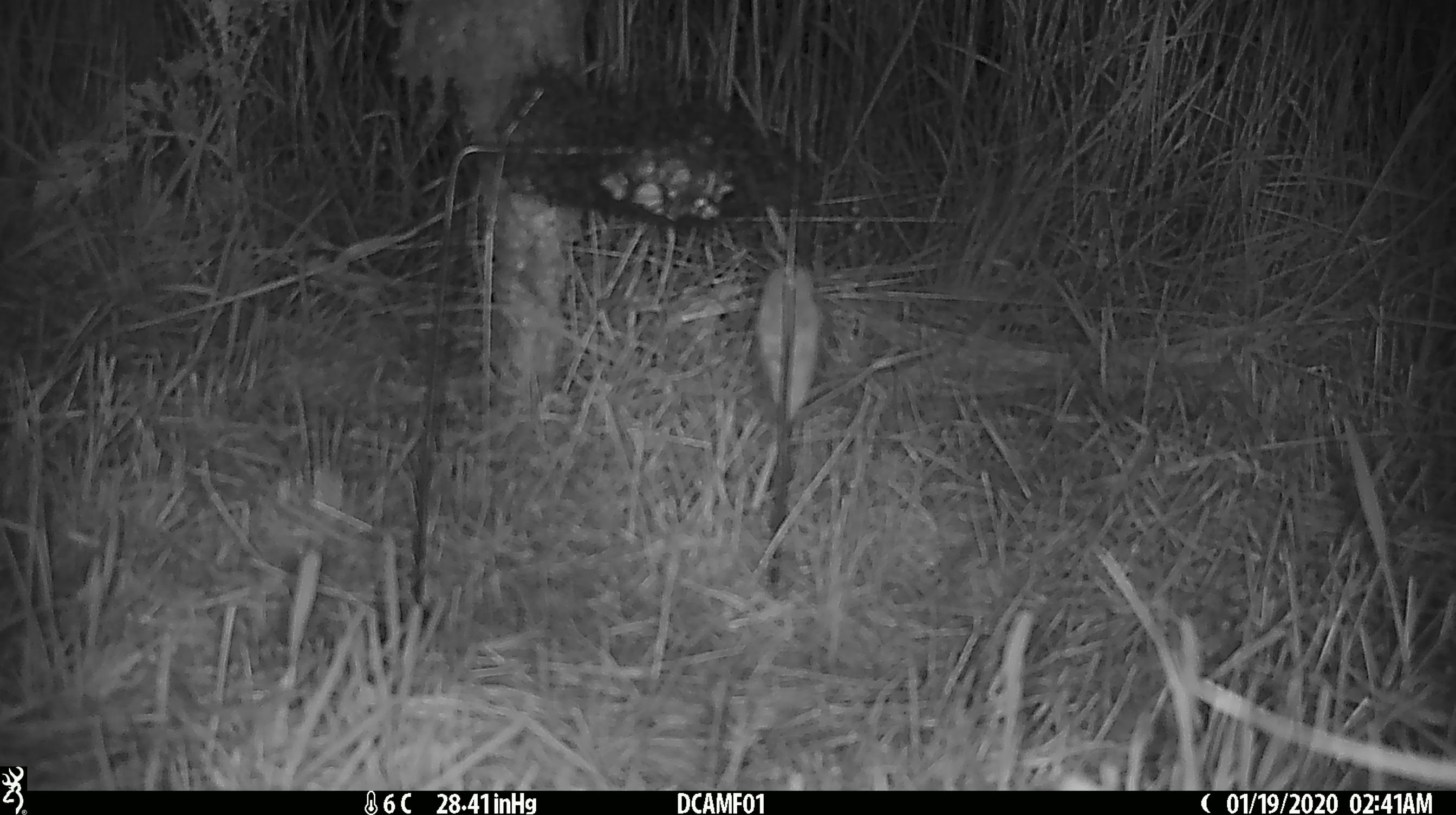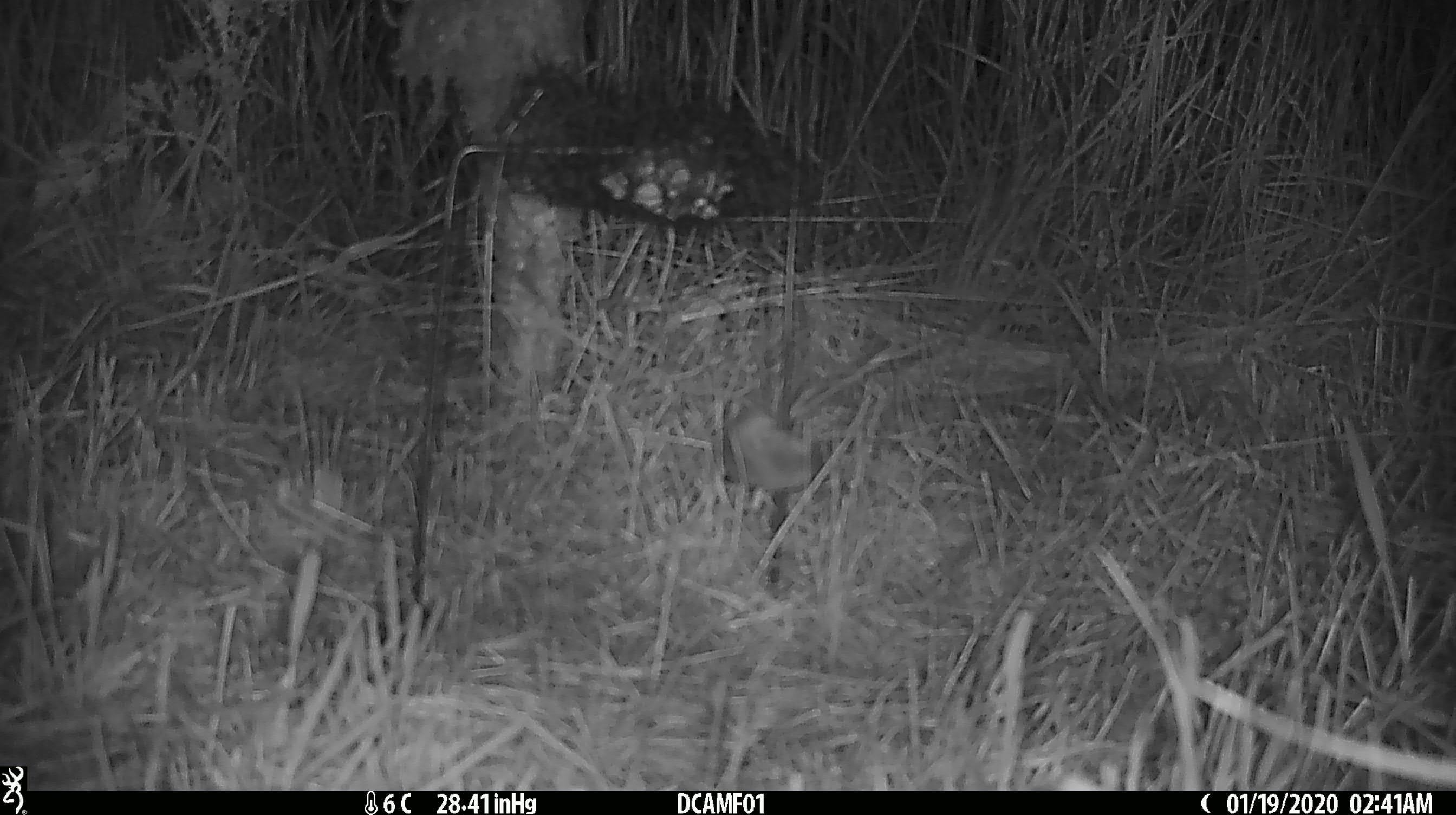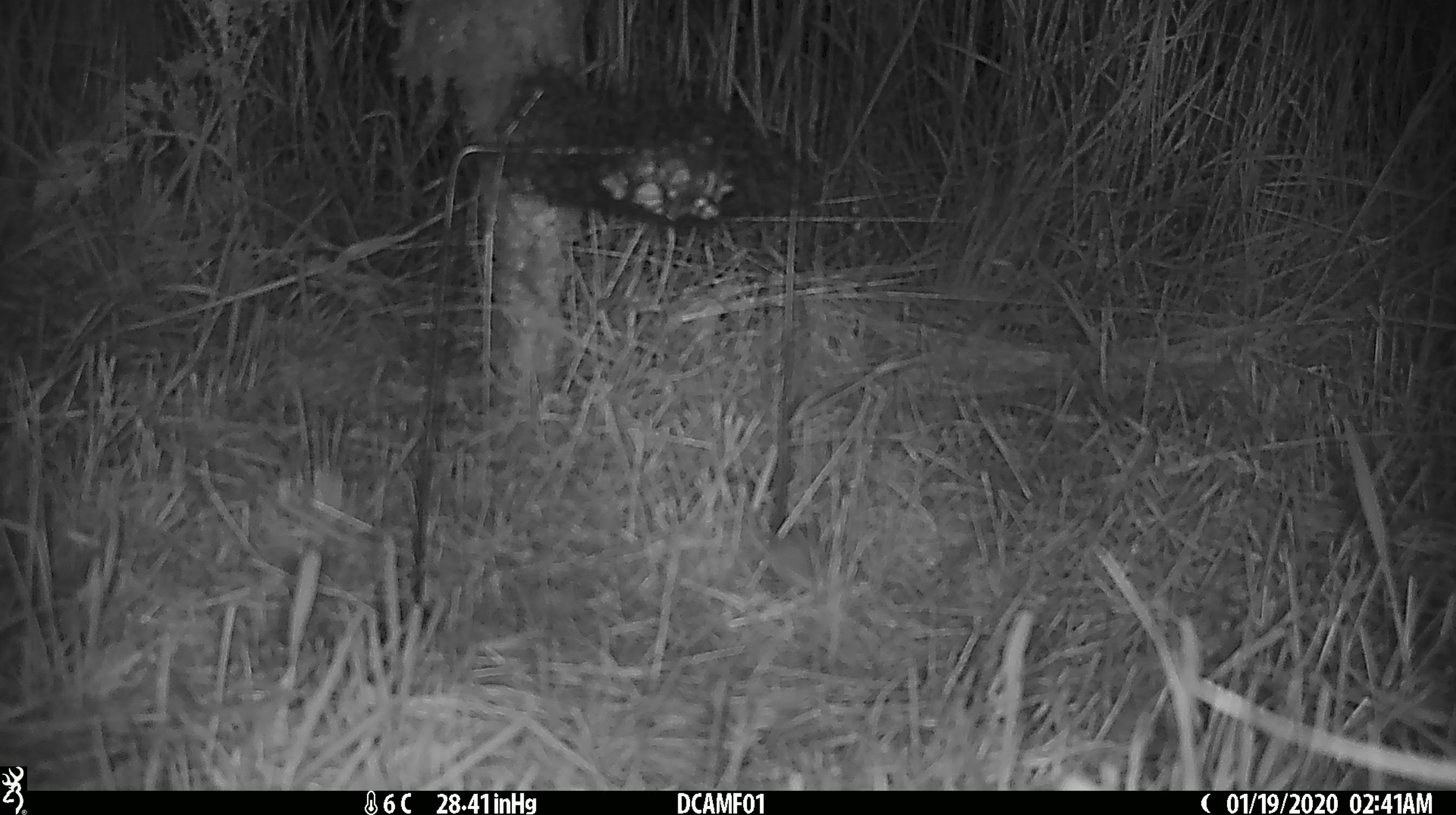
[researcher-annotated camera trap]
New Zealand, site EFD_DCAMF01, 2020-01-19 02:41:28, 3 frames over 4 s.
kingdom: Animalia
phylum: Chordata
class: Mammalia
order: Rodentia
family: Muridae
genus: Mus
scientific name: Mus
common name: mouse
Mouse (Mus).